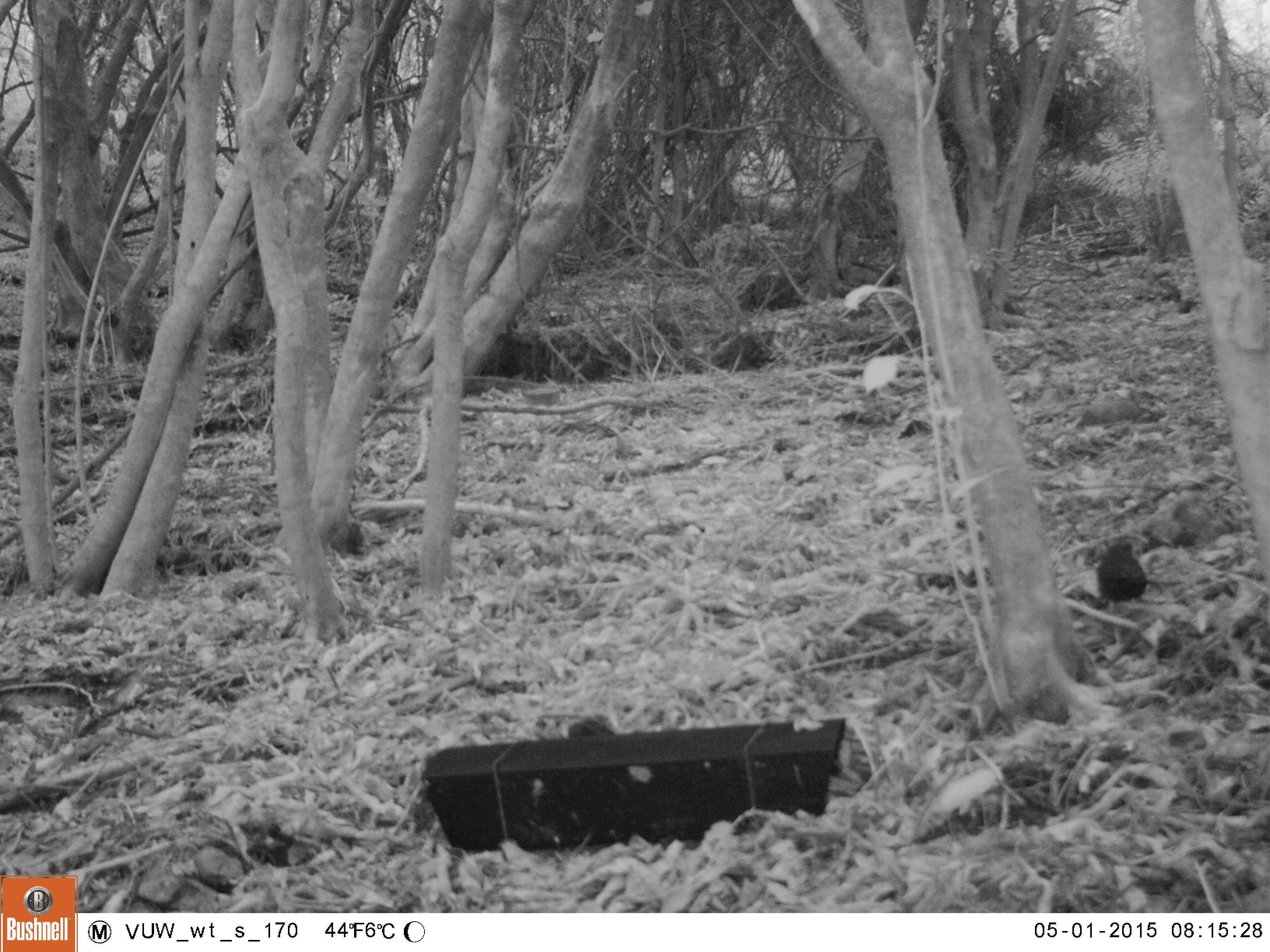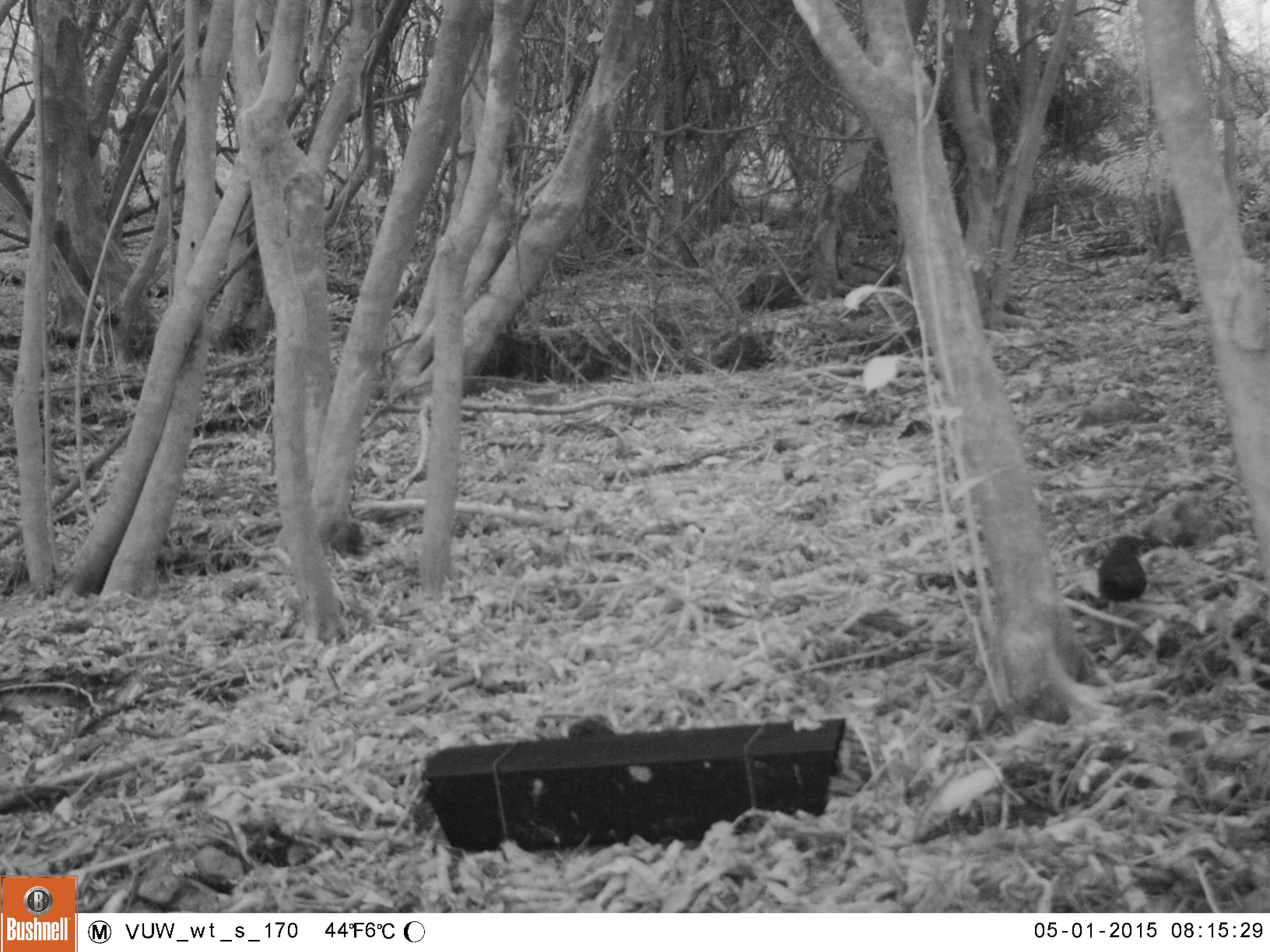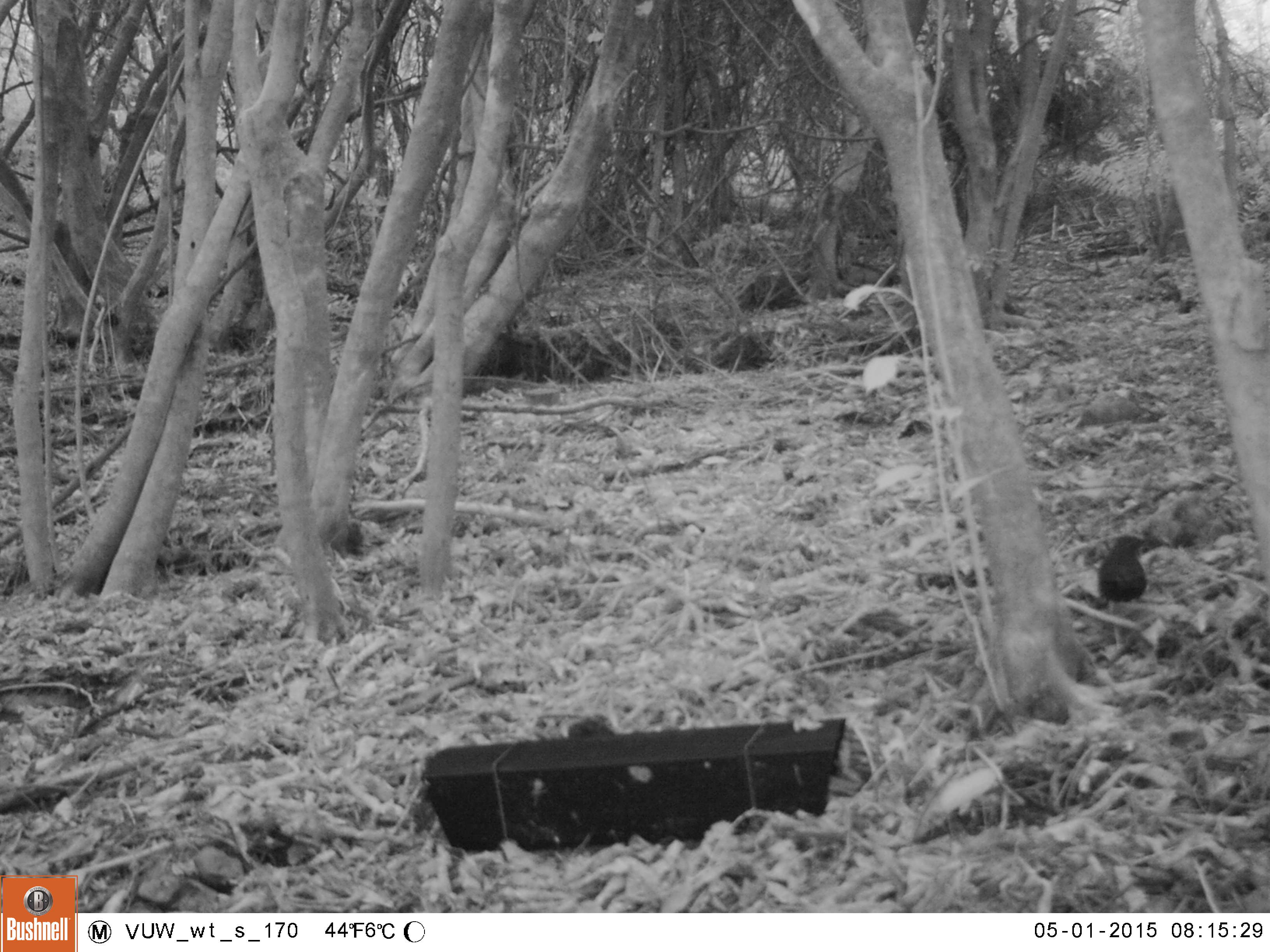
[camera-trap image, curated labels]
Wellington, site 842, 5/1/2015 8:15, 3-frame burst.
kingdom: Animalia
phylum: Chordata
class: Aves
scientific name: Aves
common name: bird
Bird (Aves).